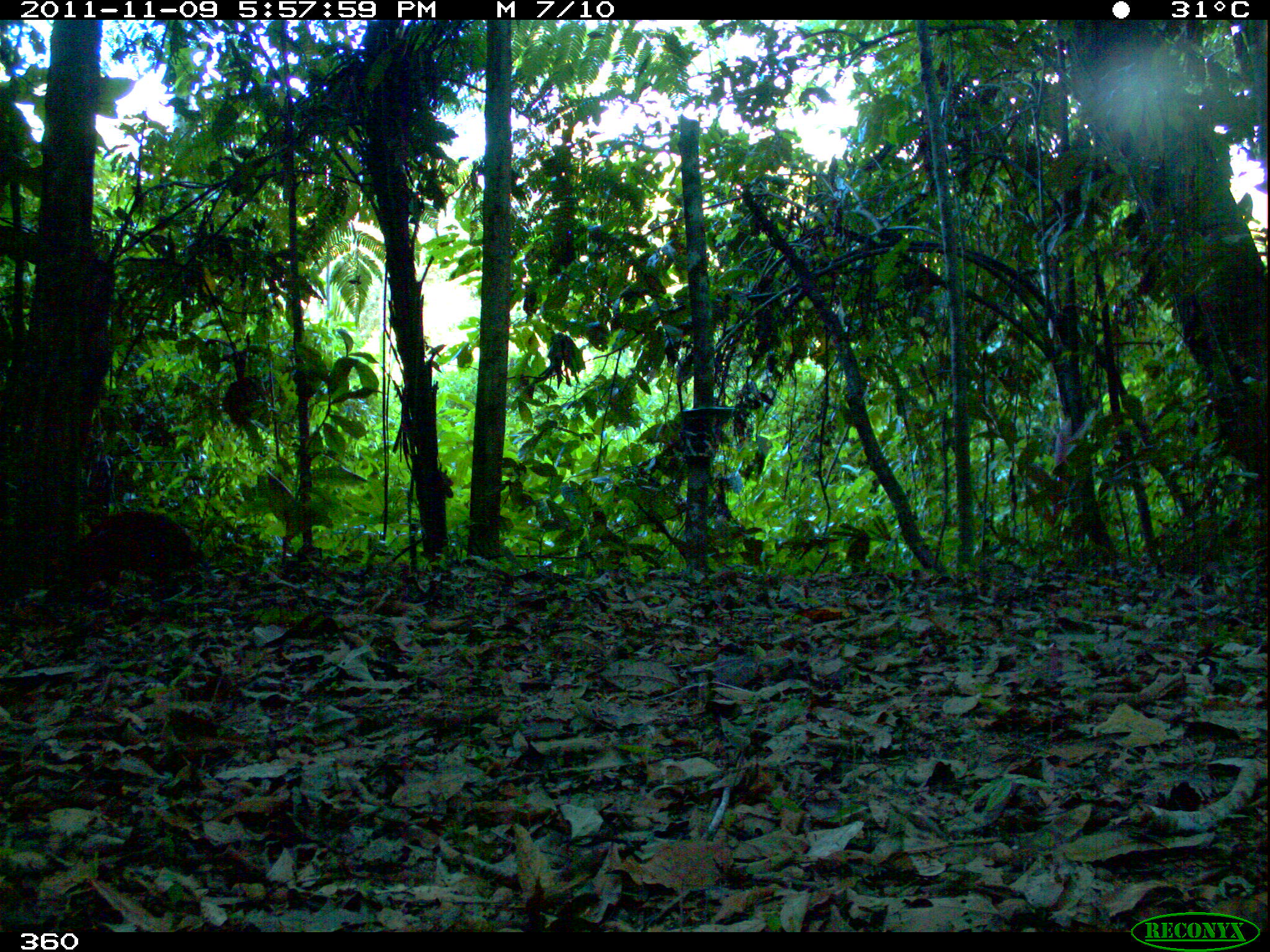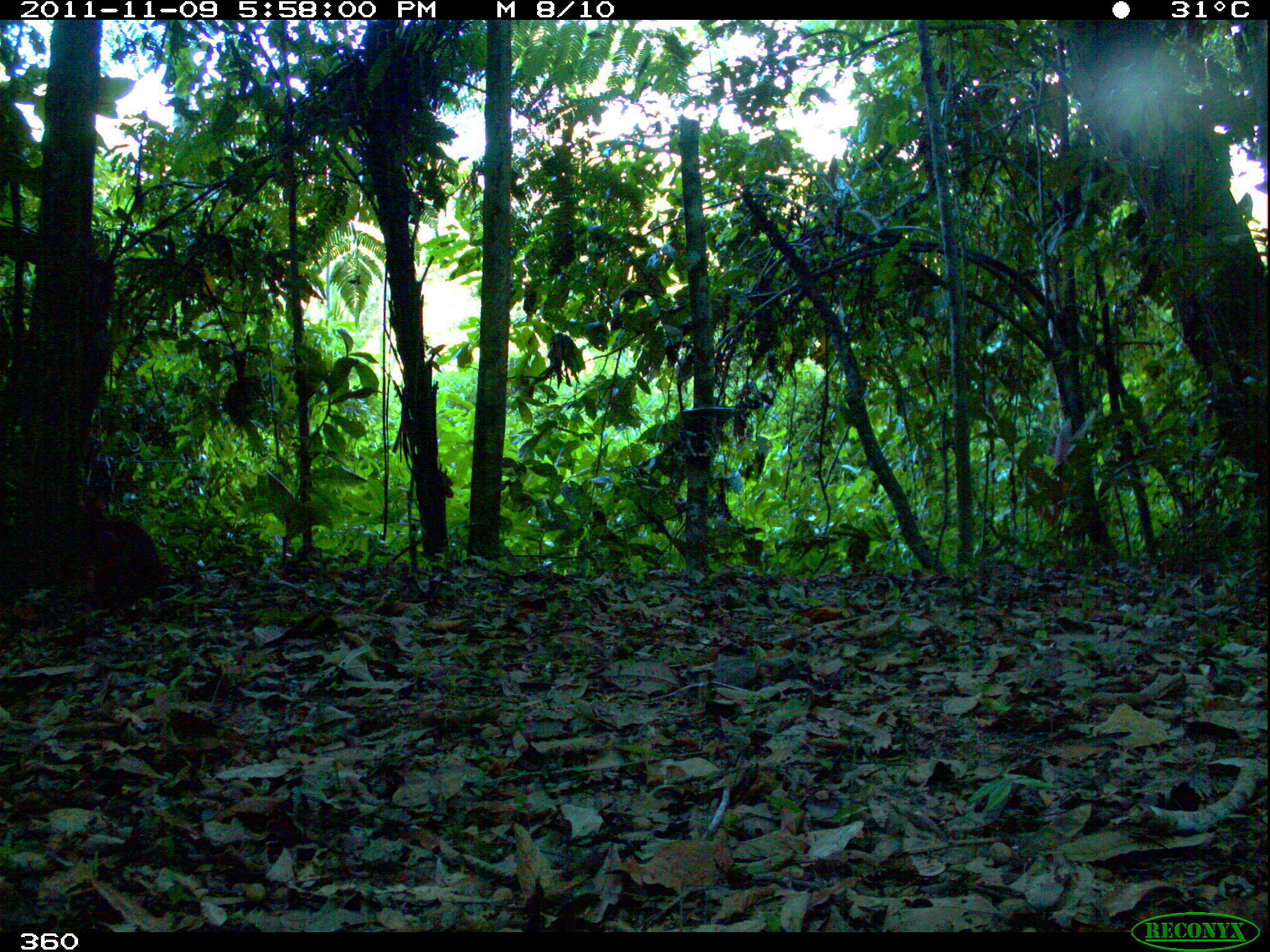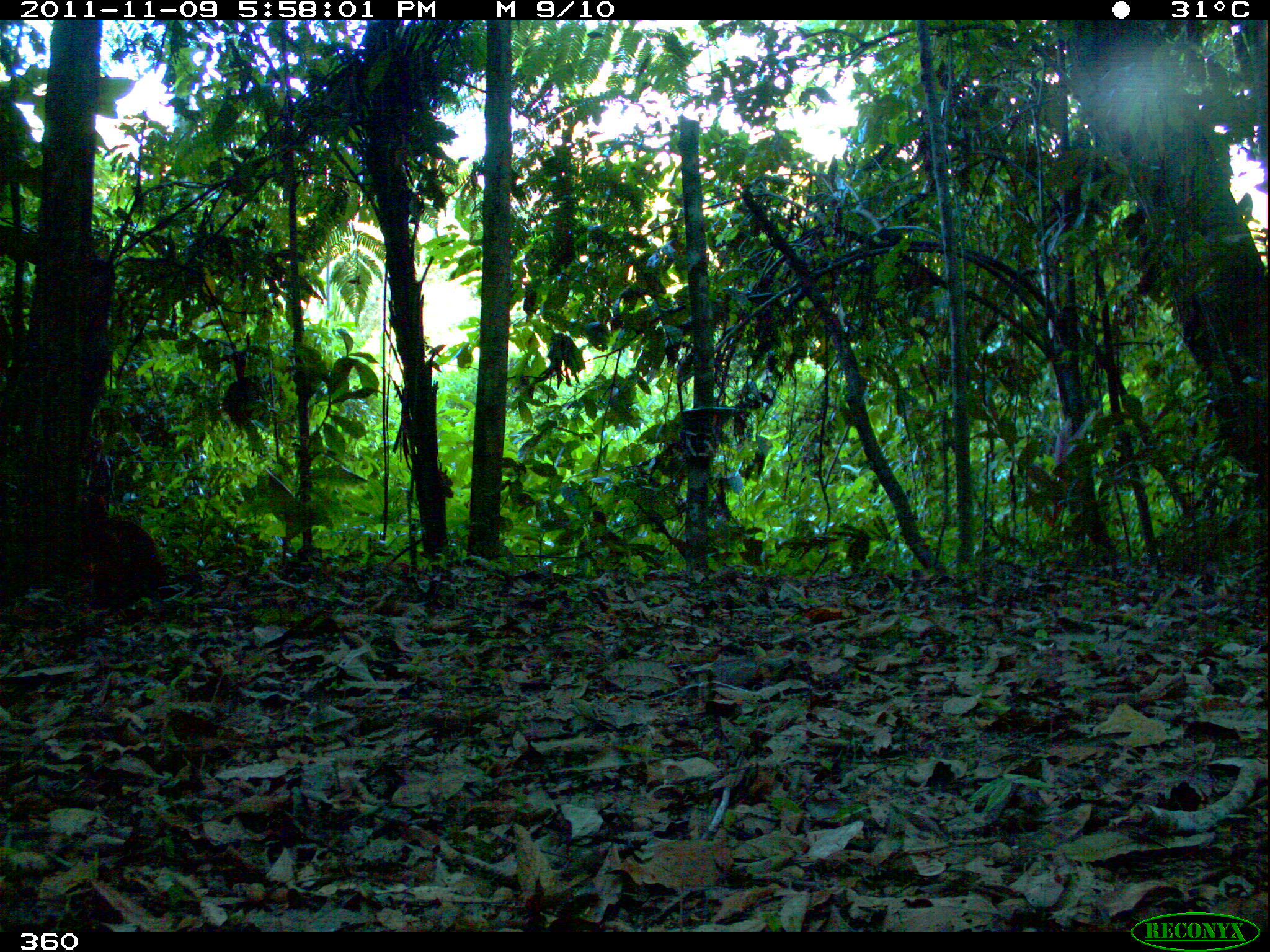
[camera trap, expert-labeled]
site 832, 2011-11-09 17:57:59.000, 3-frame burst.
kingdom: Animalia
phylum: Chordata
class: Mammalia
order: Rodentia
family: Dasyproctidae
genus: Dasyprocta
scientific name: Dasyprocta punctata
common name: central american agouti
Dasyprocta punctata (central american agouti).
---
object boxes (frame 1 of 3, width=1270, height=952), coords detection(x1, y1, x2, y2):
dasyprocta punctata: detection(78, 508, 198, 587)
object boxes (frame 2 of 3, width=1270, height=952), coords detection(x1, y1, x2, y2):
dasyprocta punctata: detection(81, 494, 164, 604)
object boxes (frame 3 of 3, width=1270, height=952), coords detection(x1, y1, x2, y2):
dasyprocta punctata: detection(74, 491, 166, 603)